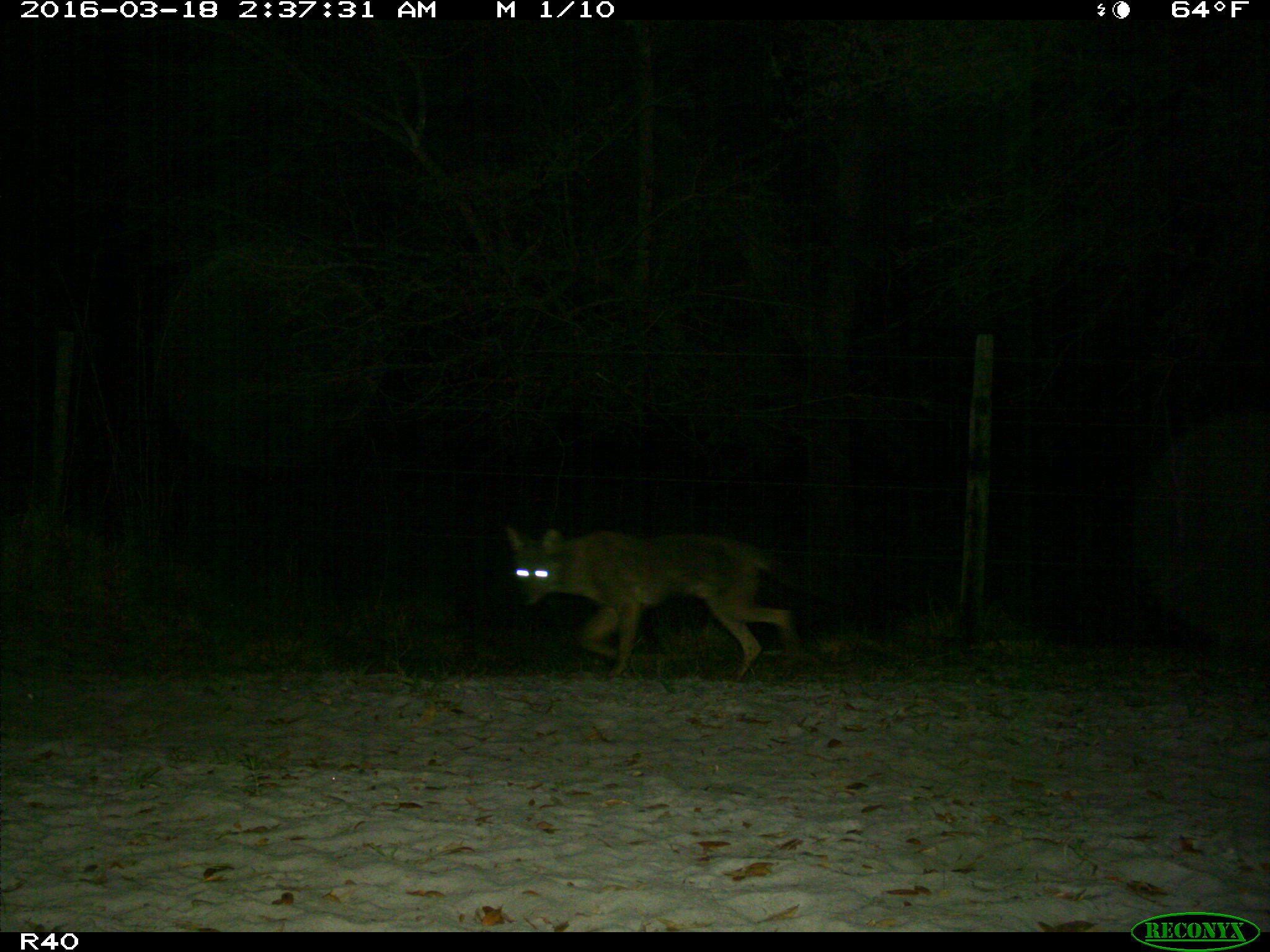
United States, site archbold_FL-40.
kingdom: Animalia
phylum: Chordata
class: Mammalia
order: Carnivora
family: Canidae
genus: Canis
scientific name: Canis latrans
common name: coyote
Canis latrans (coyote).